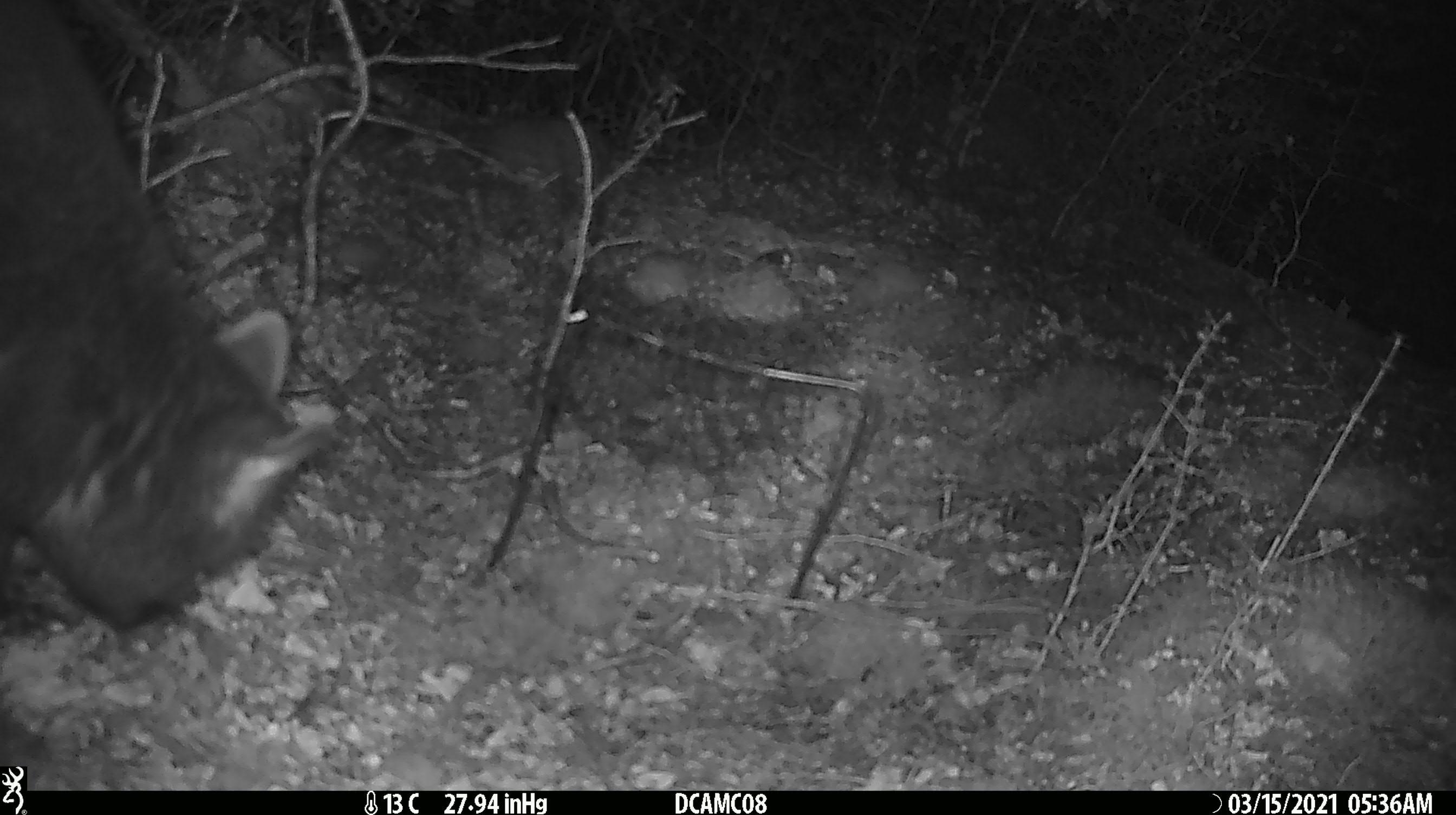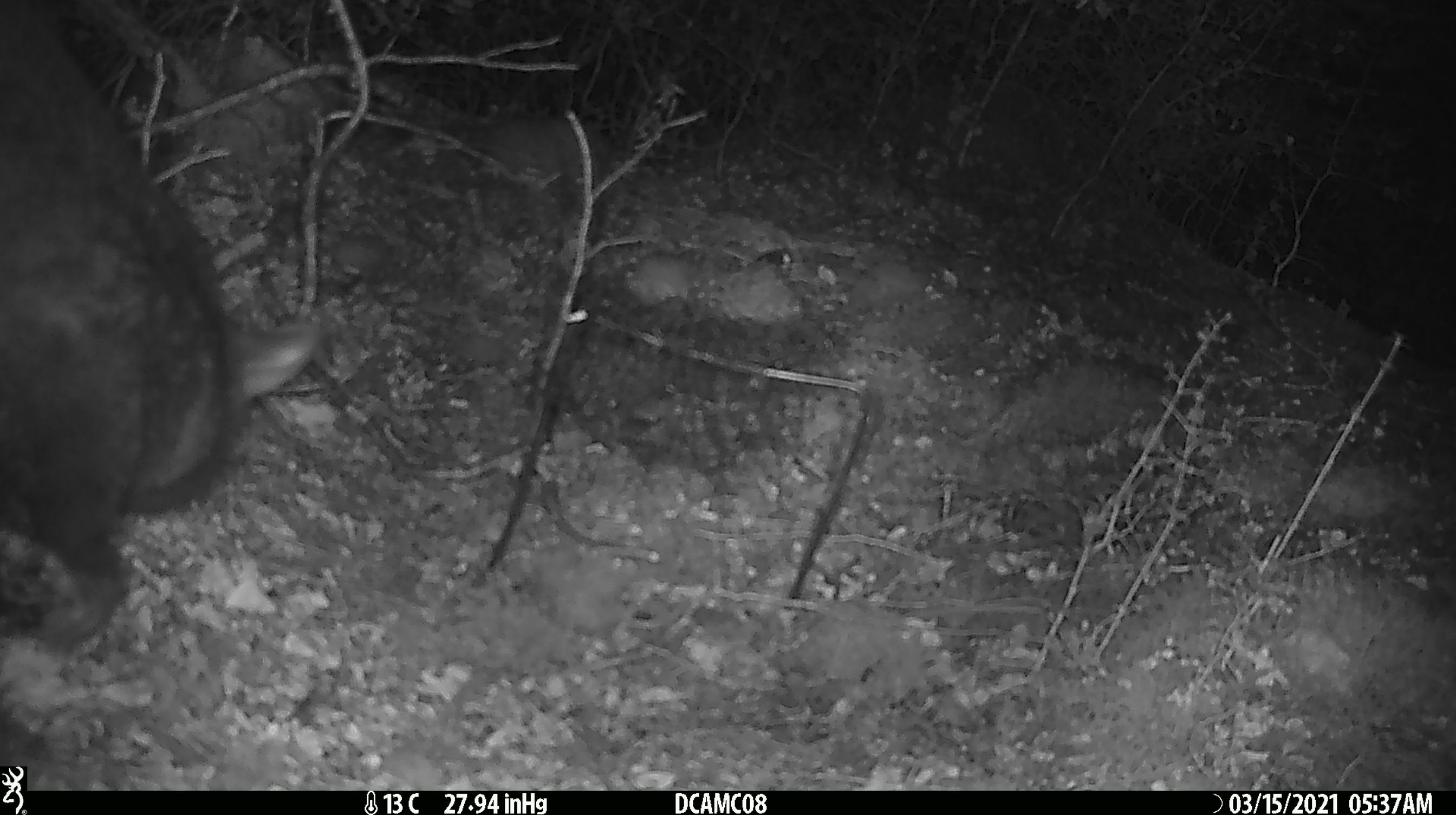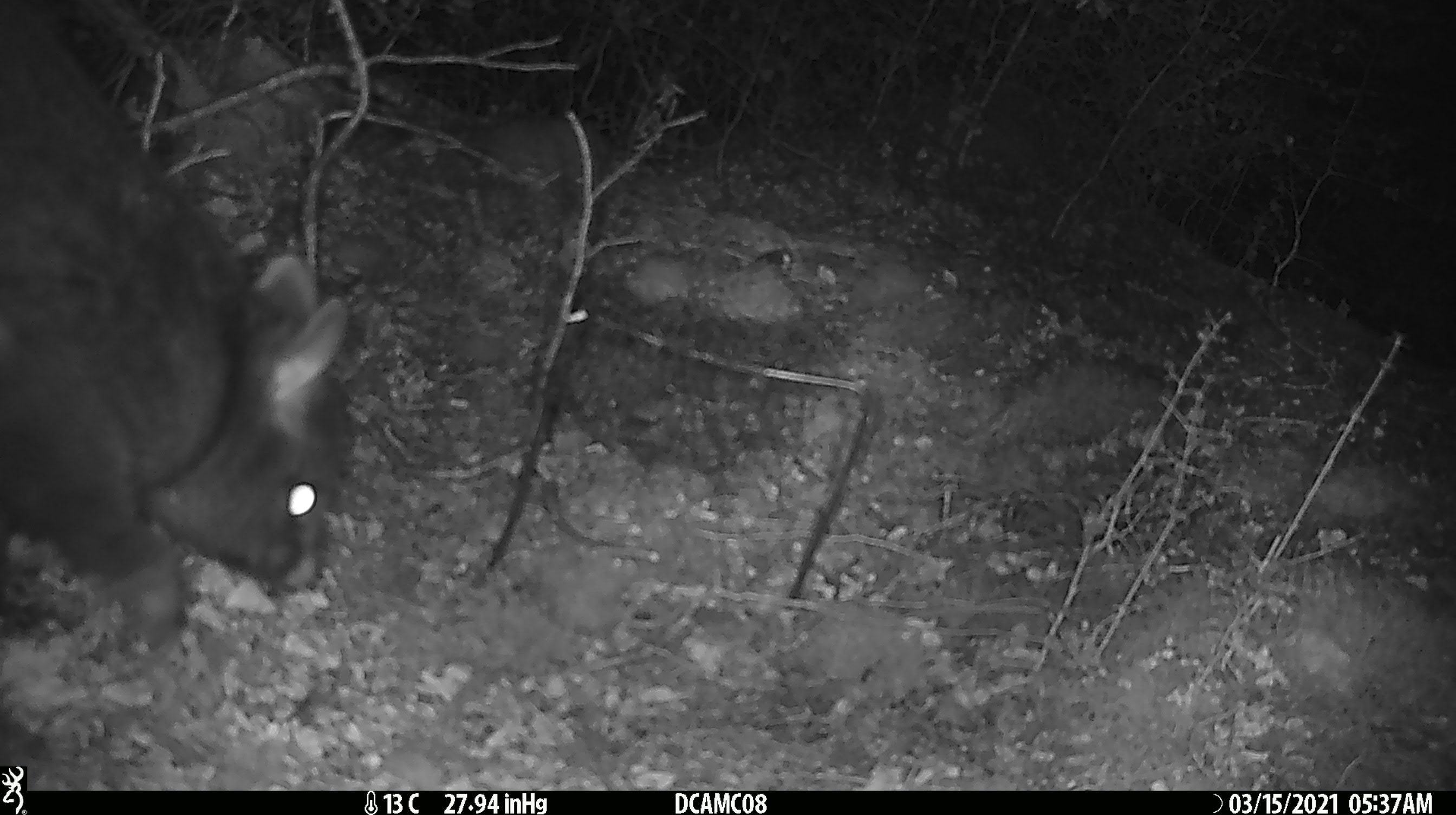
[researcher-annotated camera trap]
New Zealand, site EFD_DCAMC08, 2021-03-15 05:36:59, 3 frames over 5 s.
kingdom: Animalia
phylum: Chordata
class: Mammalia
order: Diprotodontia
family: Phalangeridae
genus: Trichosurus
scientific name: Trichosurus vulpecula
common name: common brushtail possum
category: possum